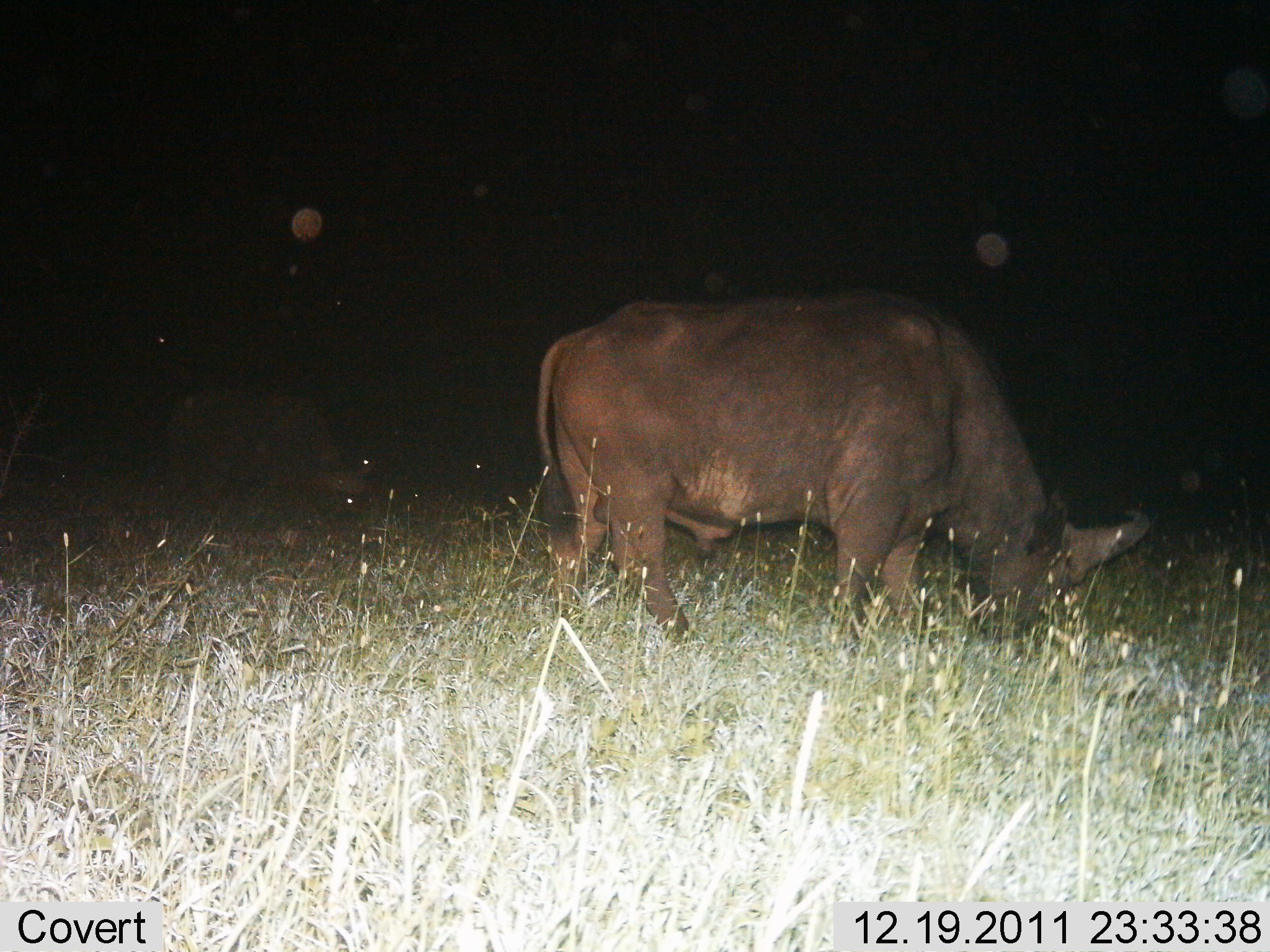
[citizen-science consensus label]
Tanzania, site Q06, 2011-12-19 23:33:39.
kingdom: Animalia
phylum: Chordata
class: Mammalia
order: Artiodactyla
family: Bovidae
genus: Syncerus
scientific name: Syncerus caffer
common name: cape buffalo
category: buffalo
Buffalo (cape buffalo) (Syncerus caffer), count 1. Behavior (volunteer vote fractions): standing 13%, resting 0%, moving 0%, interacting 0%. Young present (vote fraction): 0%. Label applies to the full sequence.